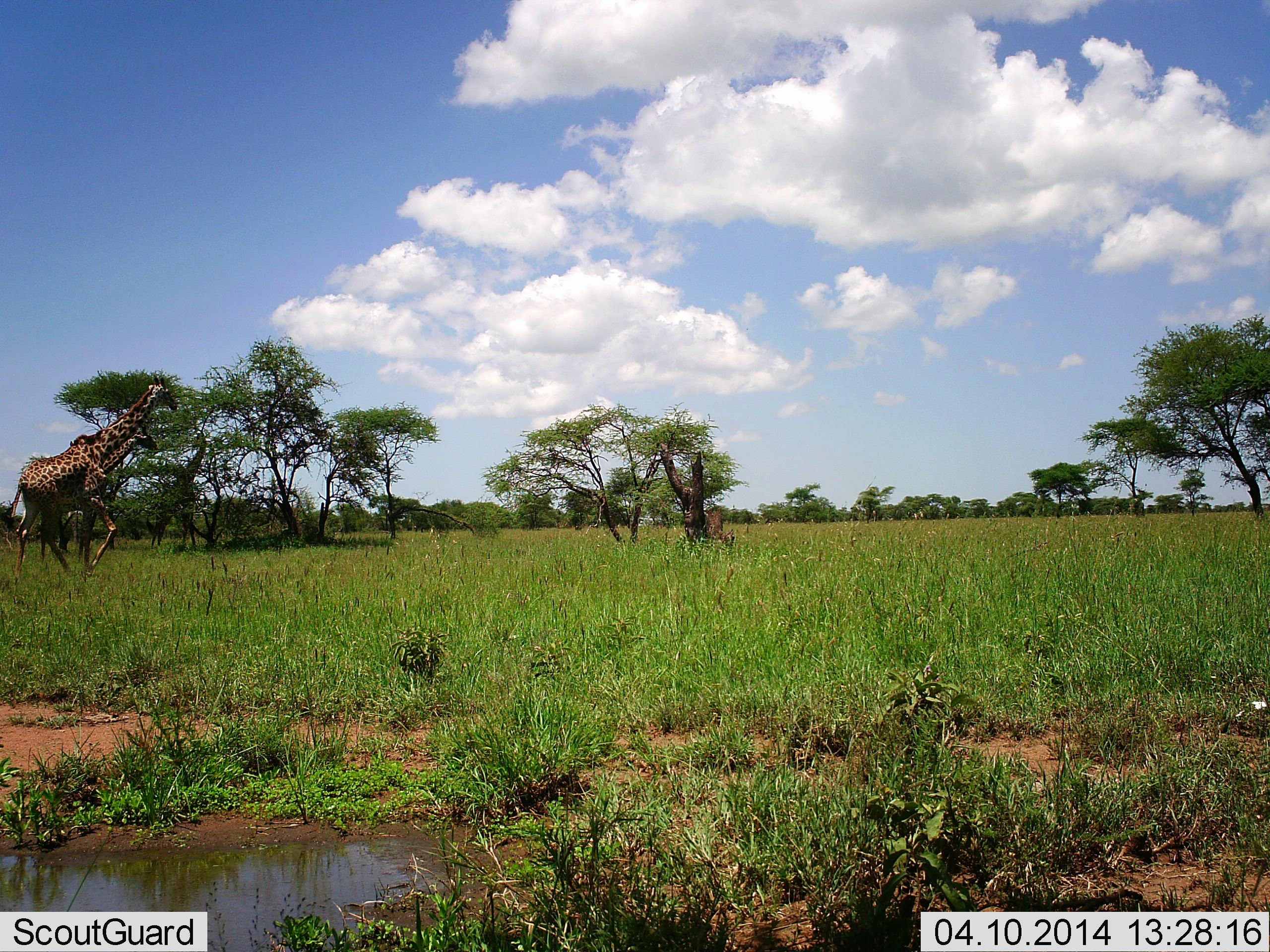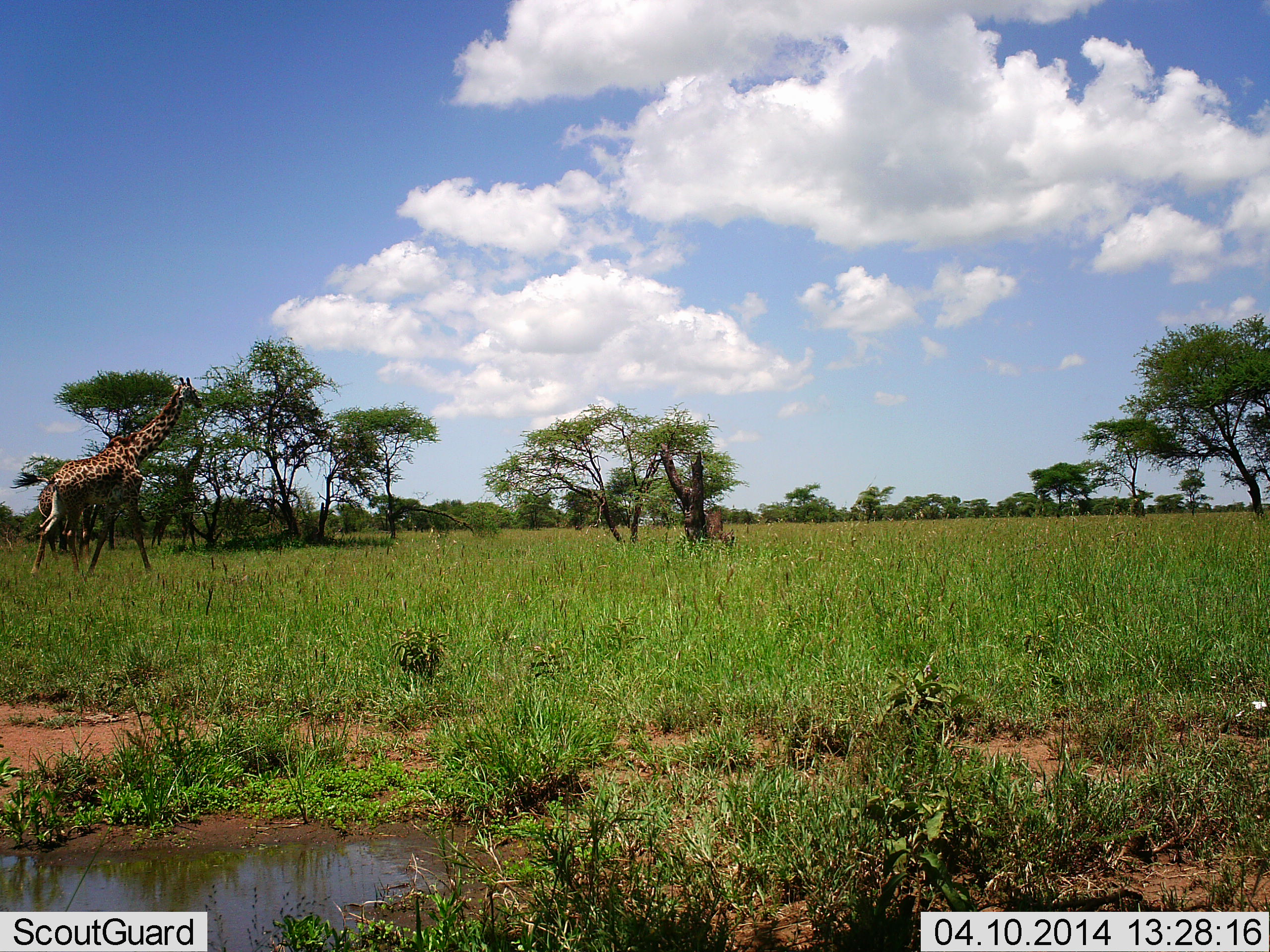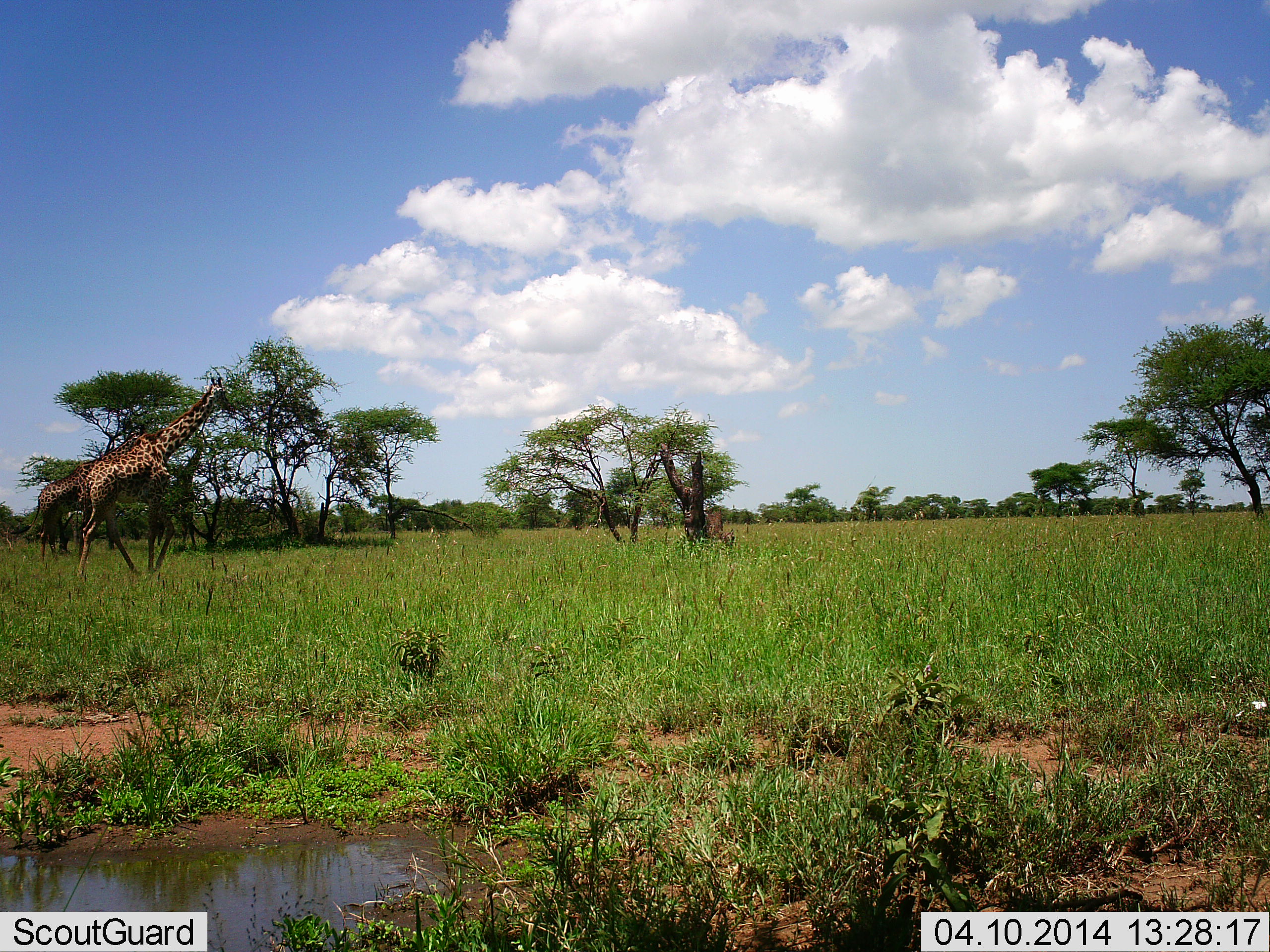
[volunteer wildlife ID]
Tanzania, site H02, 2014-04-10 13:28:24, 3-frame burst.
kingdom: Animalia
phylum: Chordata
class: Mammalia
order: Artiodactyla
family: Giraffidae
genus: Giraffa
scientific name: Giraffa camelopardalis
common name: giraffe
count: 2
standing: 10%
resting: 0%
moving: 90%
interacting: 0%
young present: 0%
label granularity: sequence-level